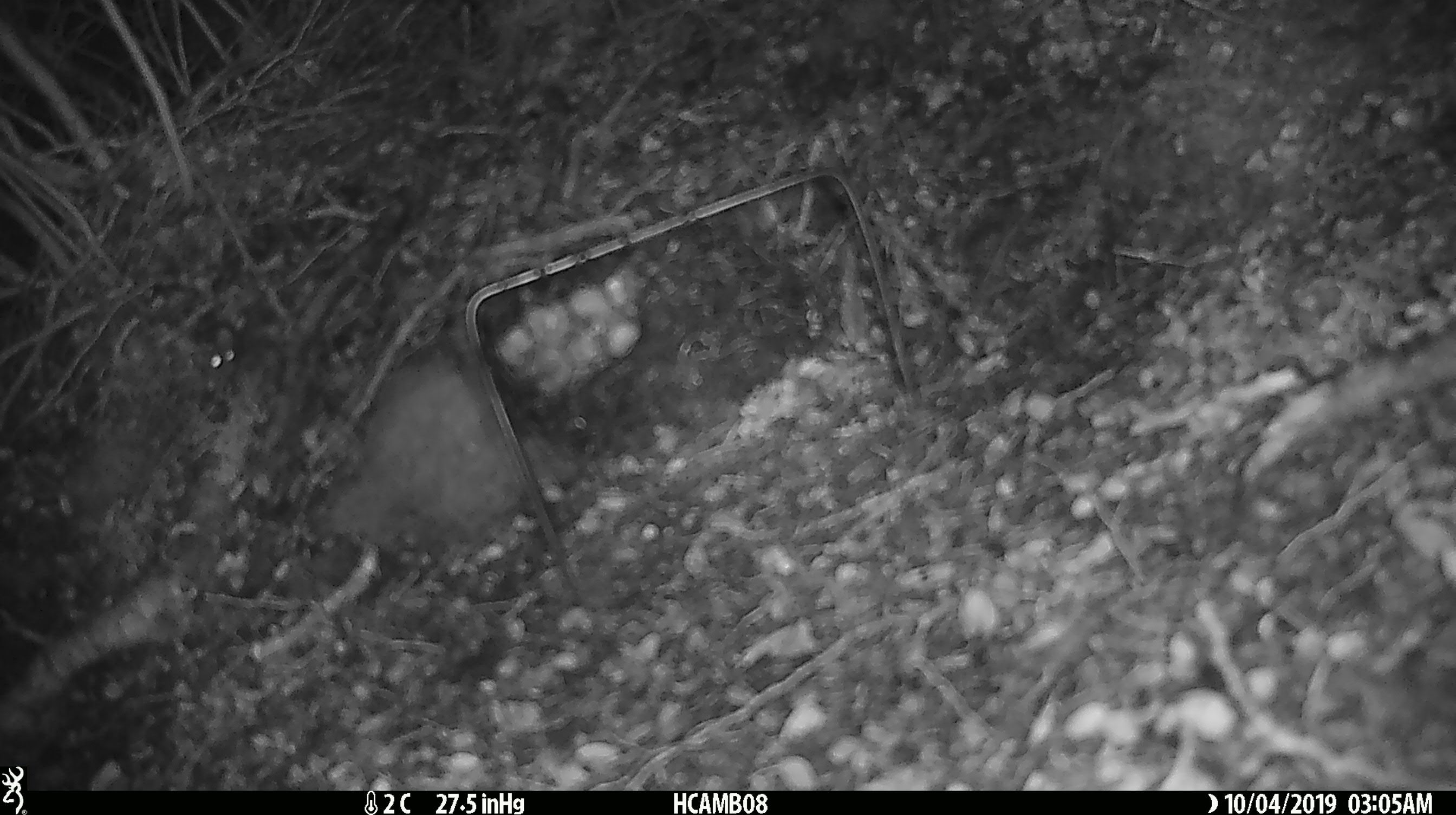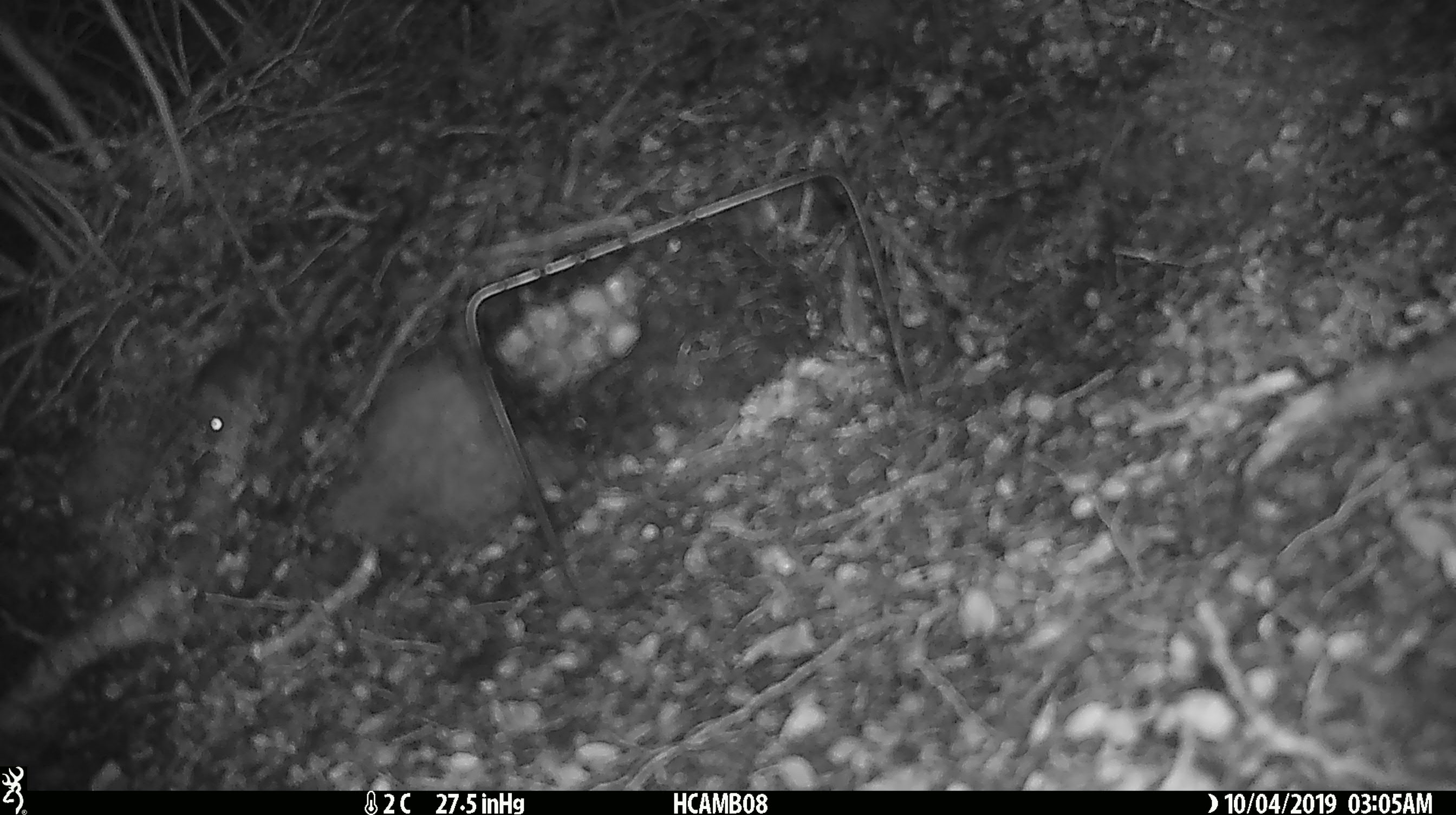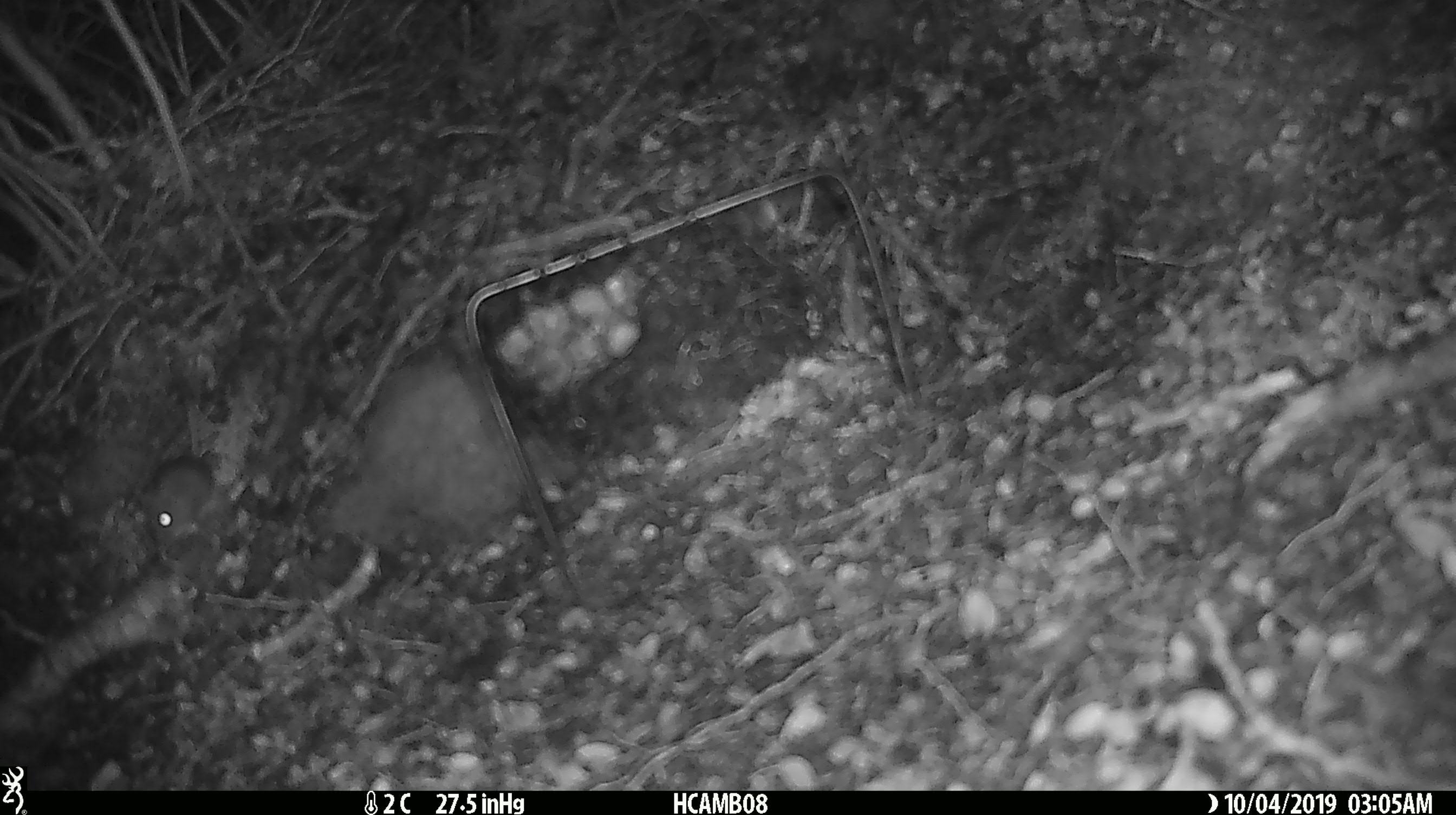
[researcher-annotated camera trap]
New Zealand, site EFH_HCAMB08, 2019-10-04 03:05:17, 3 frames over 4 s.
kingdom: Animalia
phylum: Chordata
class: Mammalia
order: Rodentia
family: Muridae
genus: Mus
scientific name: Mus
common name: mouse